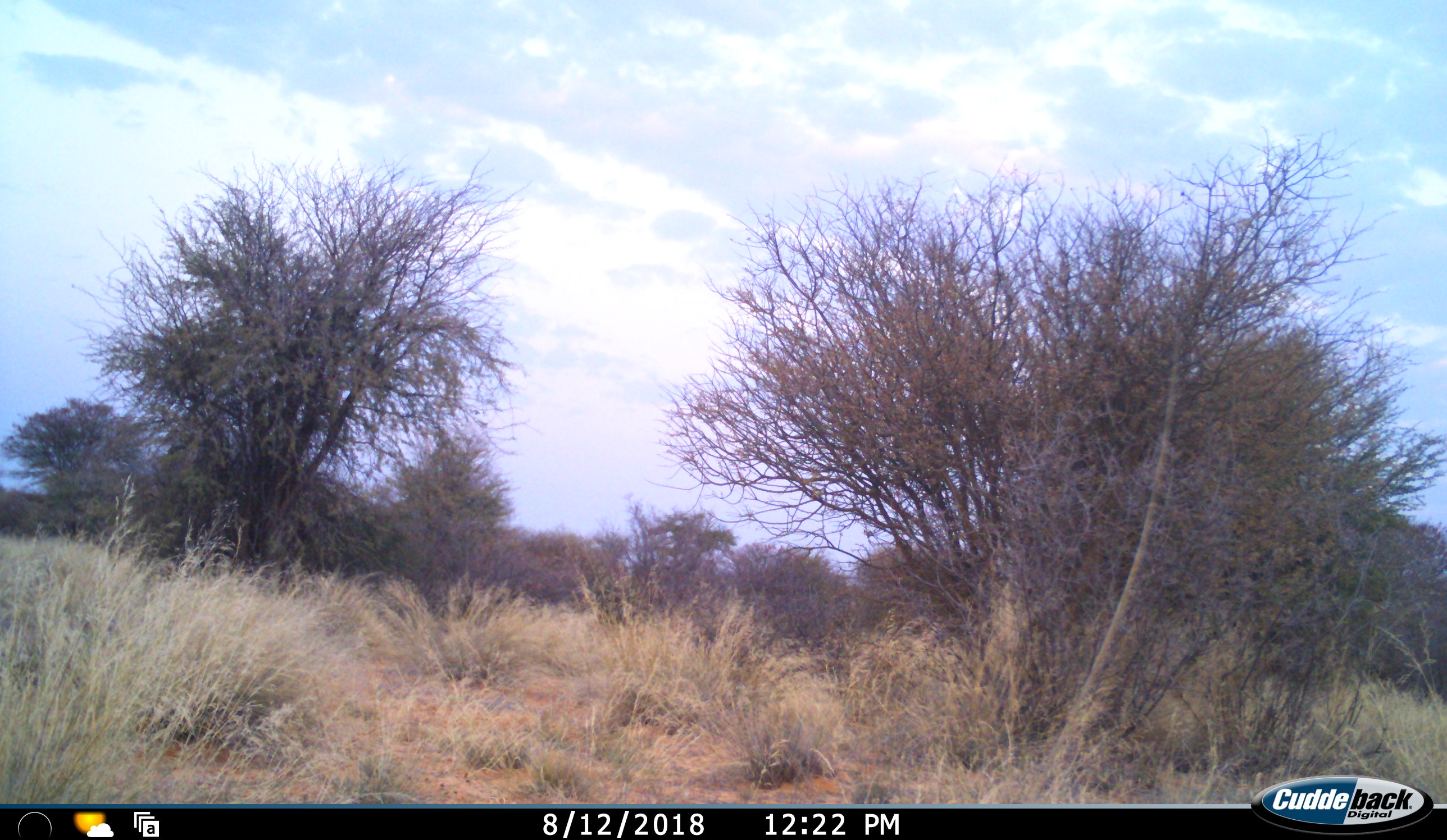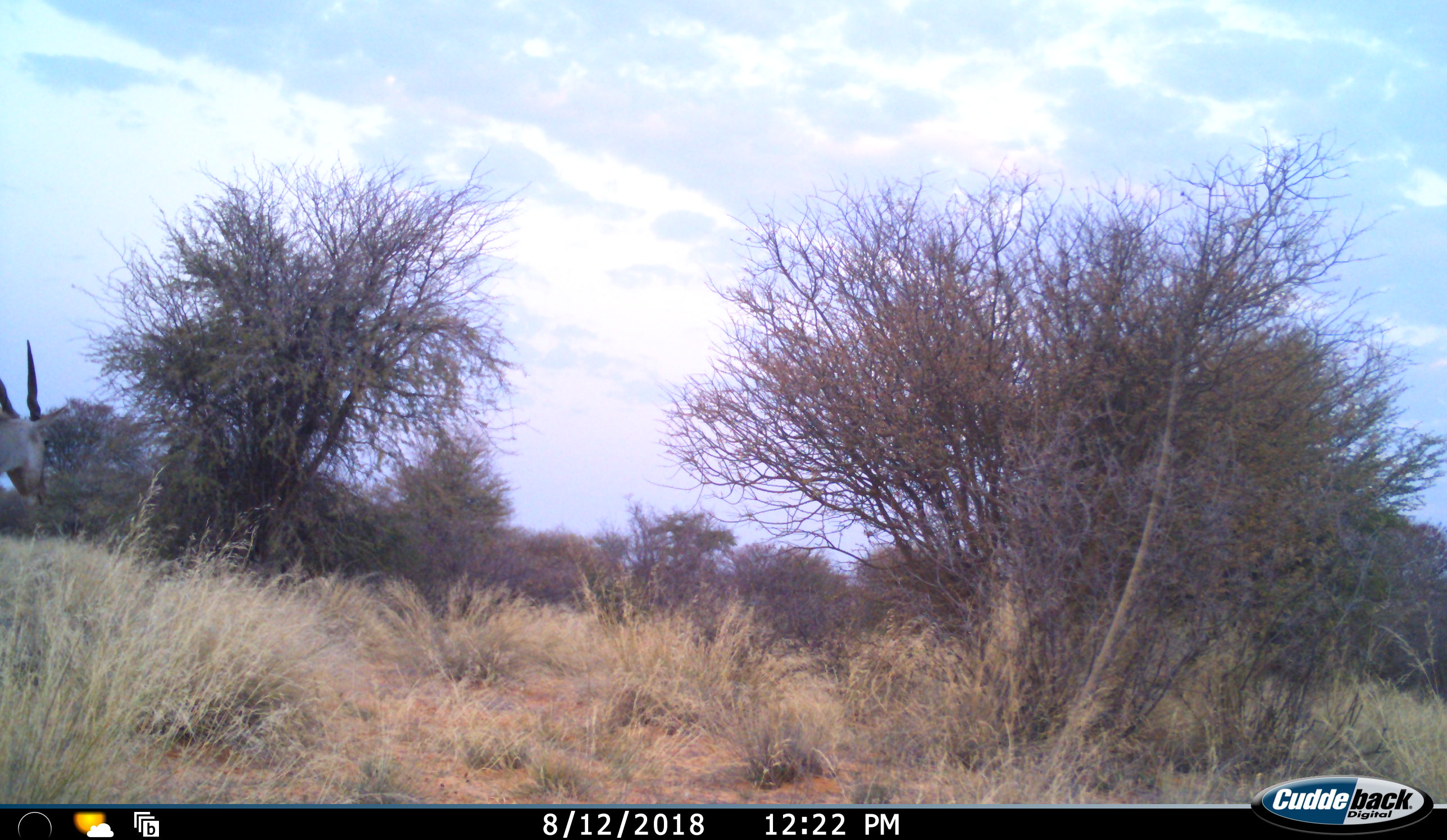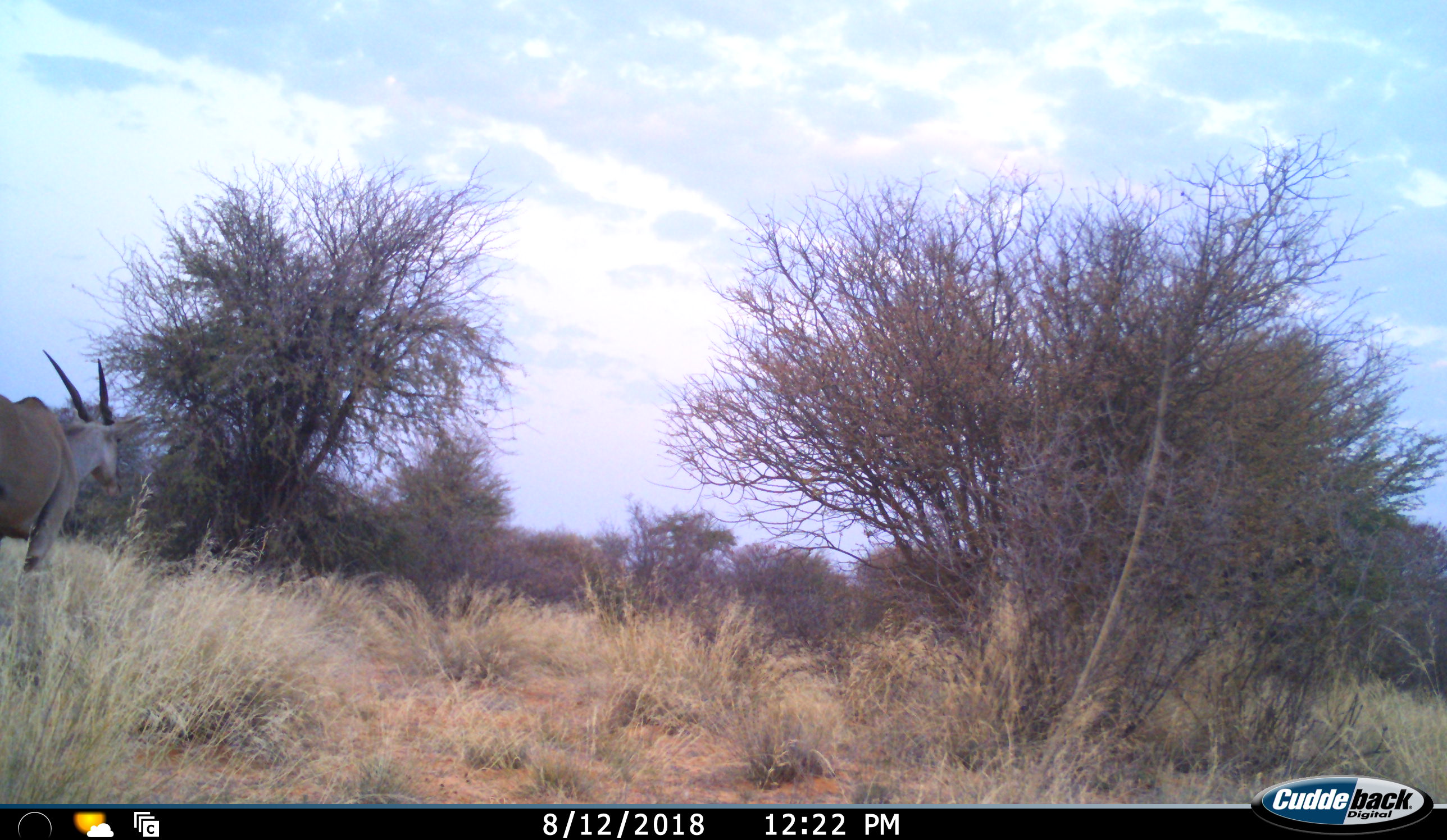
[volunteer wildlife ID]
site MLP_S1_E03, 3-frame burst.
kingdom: Animalia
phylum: Chordata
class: Mammalia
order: Artiodactyla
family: Bovidae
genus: Tragelaphus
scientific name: Tragelaphus oryx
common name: eland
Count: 1.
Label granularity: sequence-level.